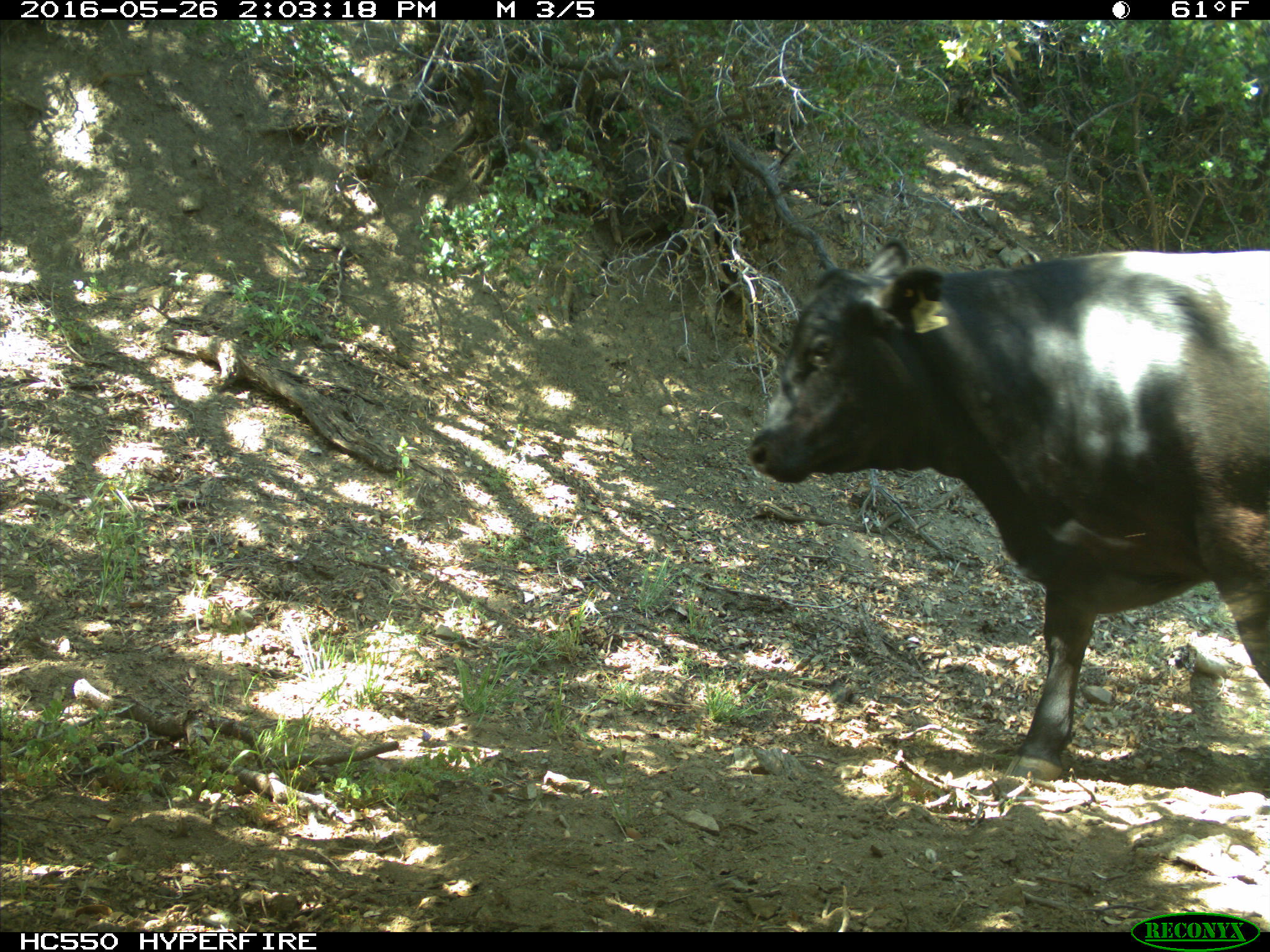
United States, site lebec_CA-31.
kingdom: Animalia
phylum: Chordata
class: Mammalia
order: Artiodactyla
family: Bovidae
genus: Bos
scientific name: Bos taurus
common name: domestic cow